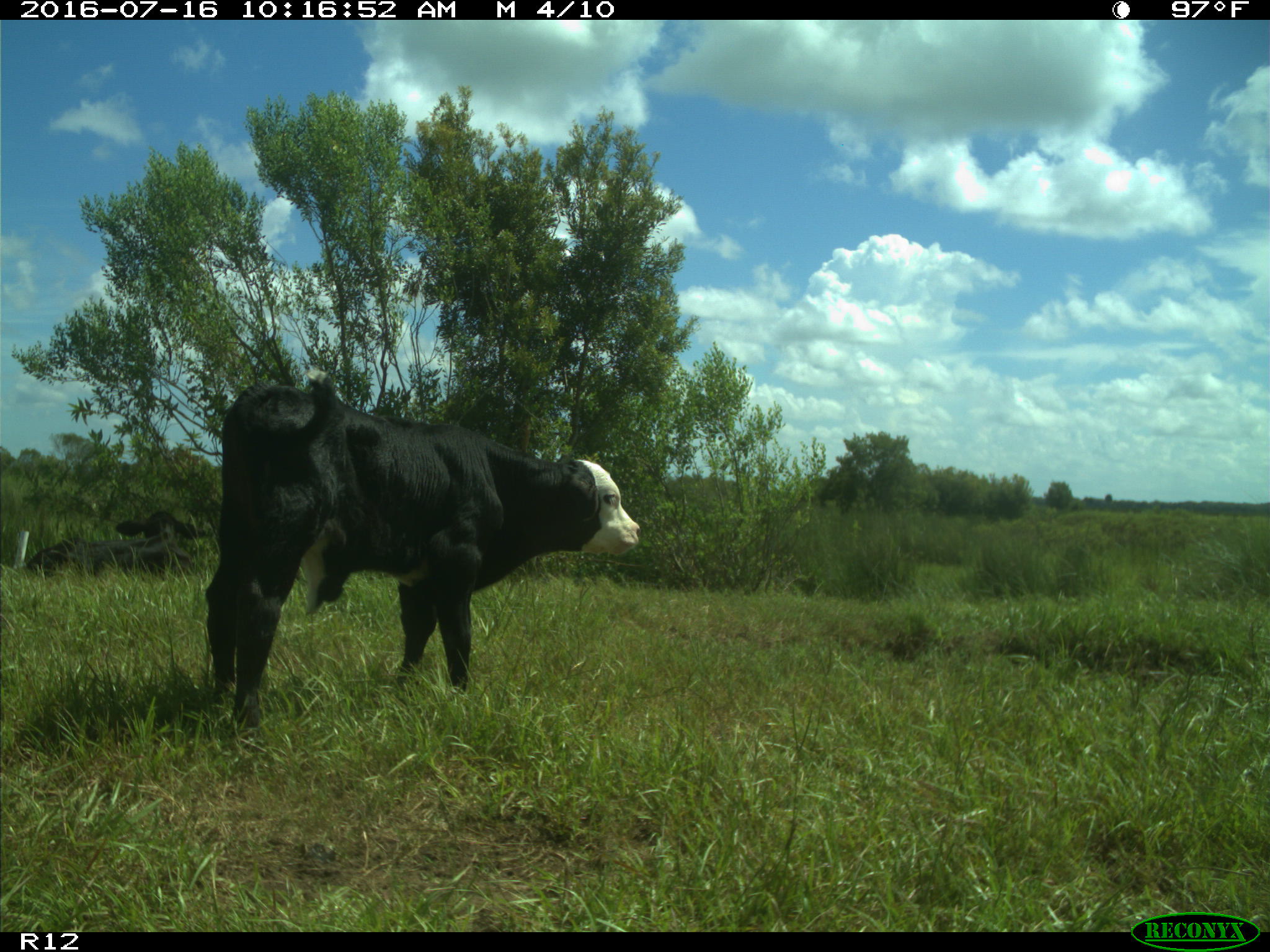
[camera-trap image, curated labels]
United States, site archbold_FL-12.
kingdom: Animalia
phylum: Chordata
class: Mammalia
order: Artiodactyla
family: Bovidae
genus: Bos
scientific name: Bos taurus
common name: domestic cow